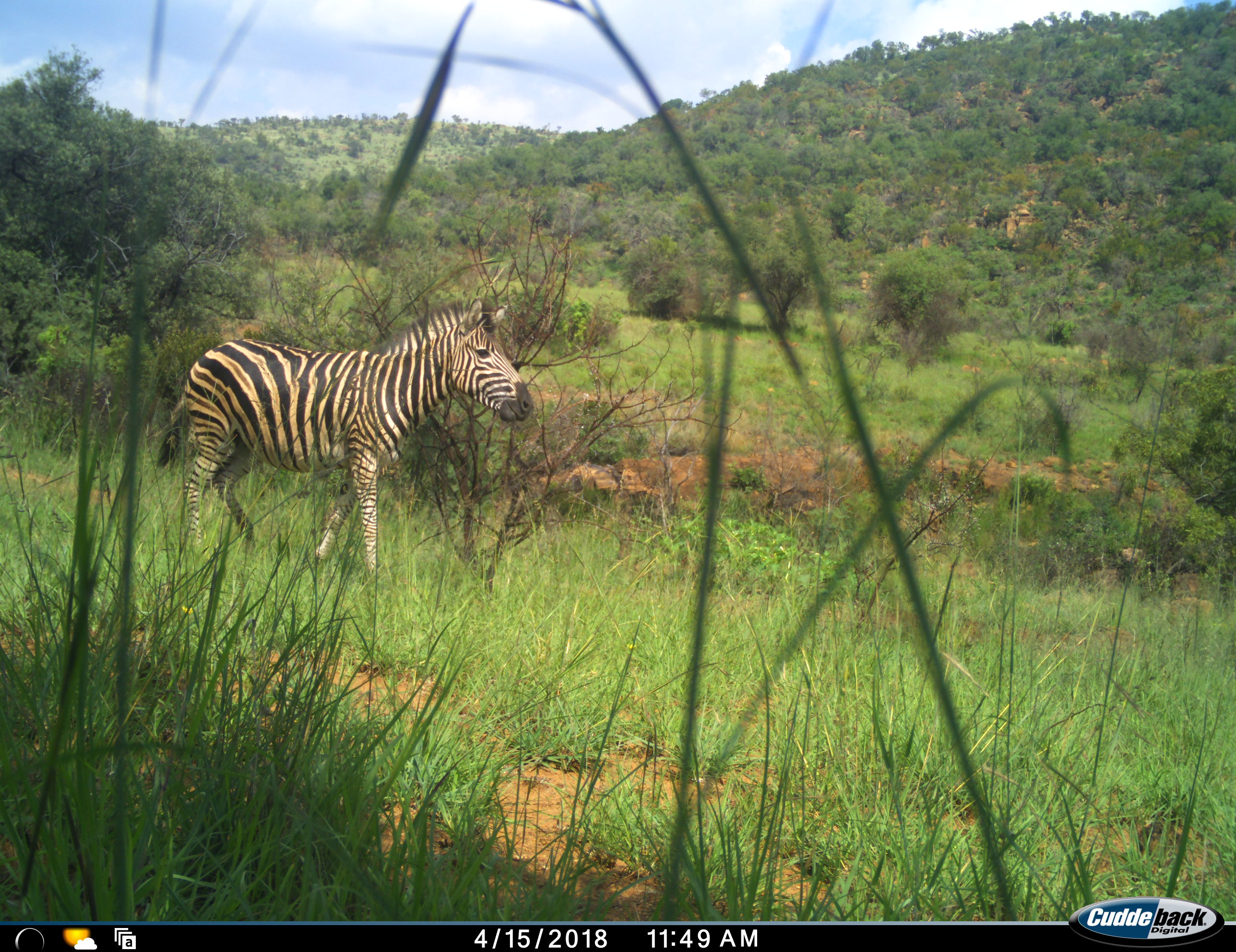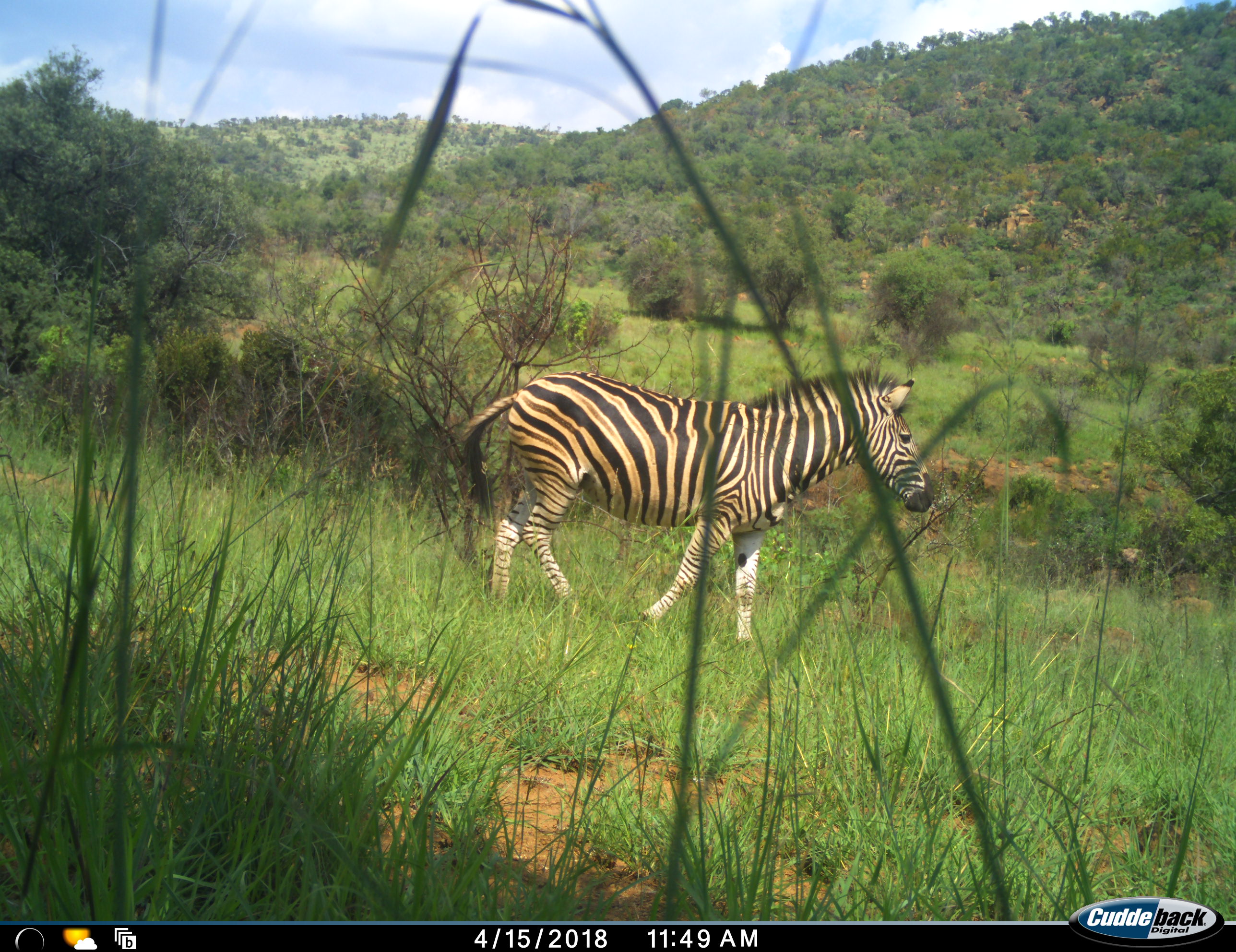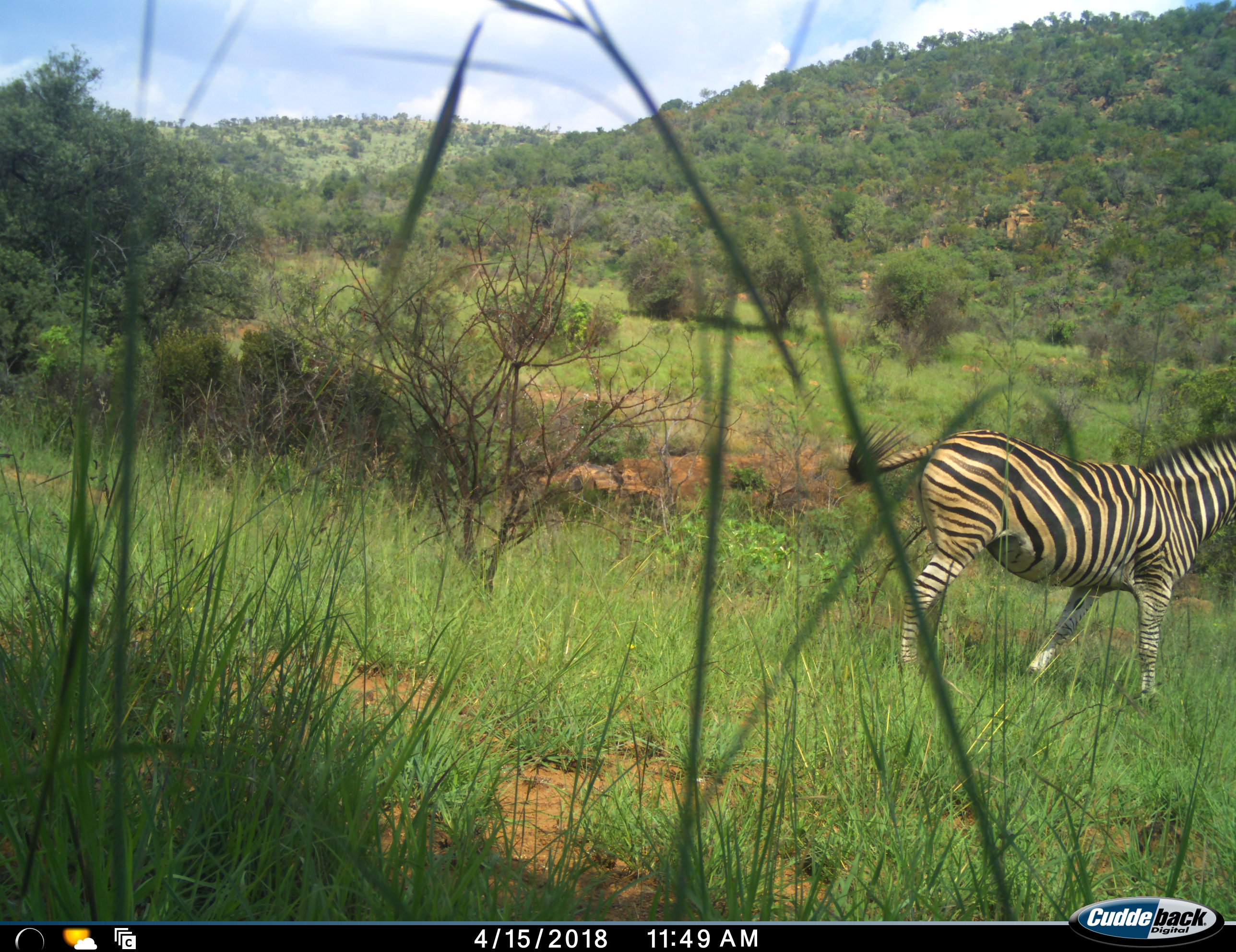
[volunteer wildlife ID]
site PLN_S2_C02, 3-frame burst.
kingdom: Animalia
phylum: Chordata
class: Mammalia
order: Perissodactyla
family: Equidae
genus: Equus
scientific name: Equus quagga burchellii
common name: burchell's zebra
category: zebraburchells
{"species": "zebraburchells (burchell's zebra) (Equus quagga burchellii)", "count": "1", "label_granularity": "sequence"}